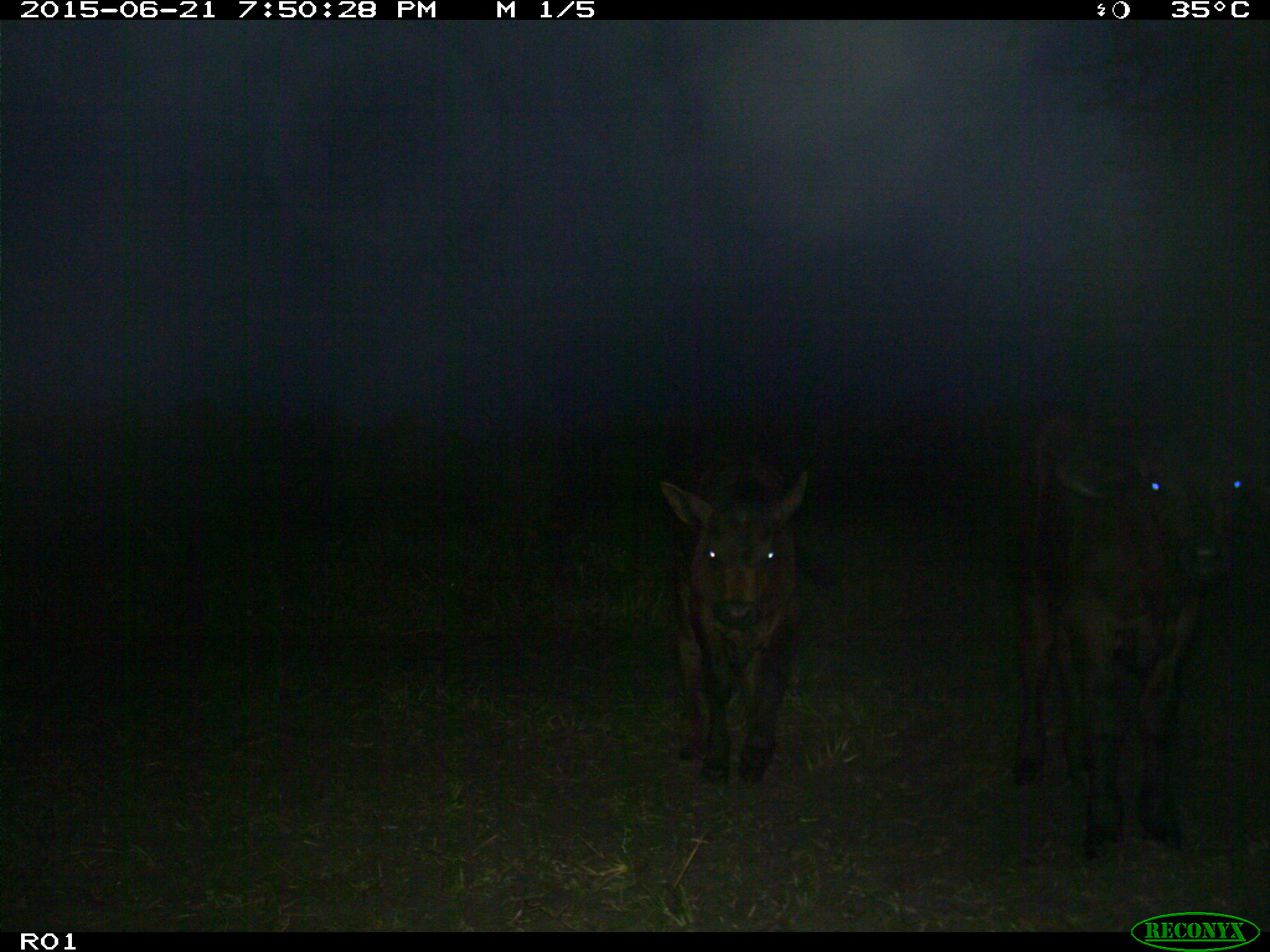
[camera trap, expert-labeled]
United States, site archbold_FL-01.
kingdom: Animalia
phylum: Chordata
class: Mammalia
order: Artiodactyla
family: Bovidae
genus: Bos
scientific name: Bos taurus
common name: domestic cow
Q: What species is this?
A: Bos taurus (domestic cow).